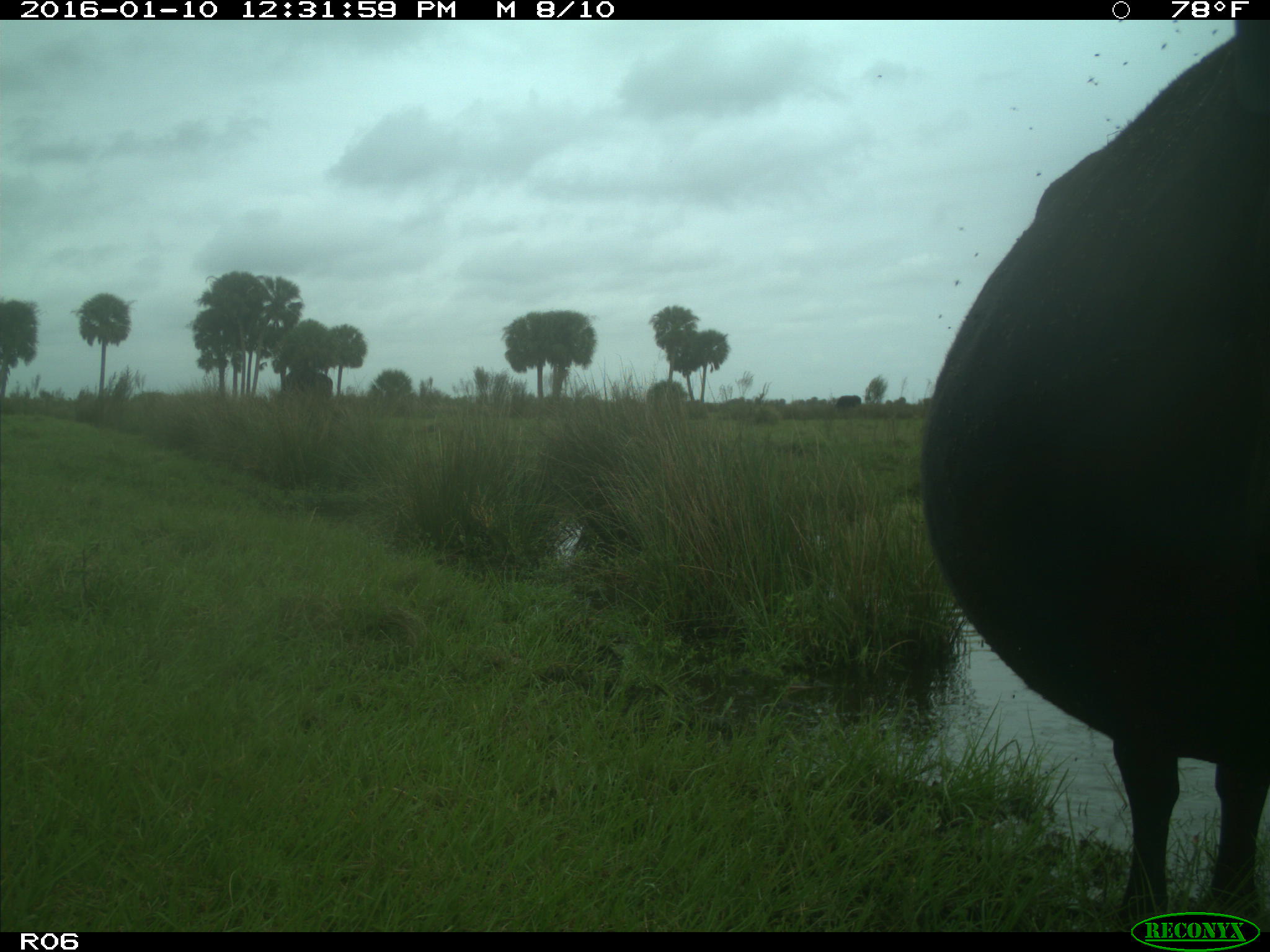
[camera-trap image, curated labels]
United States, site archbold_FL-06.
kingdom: Animalia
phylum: Chordata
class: Mammalia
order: Artiodactyla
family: Bovidae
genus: Bos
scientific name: Bos taurus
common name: domestic cow